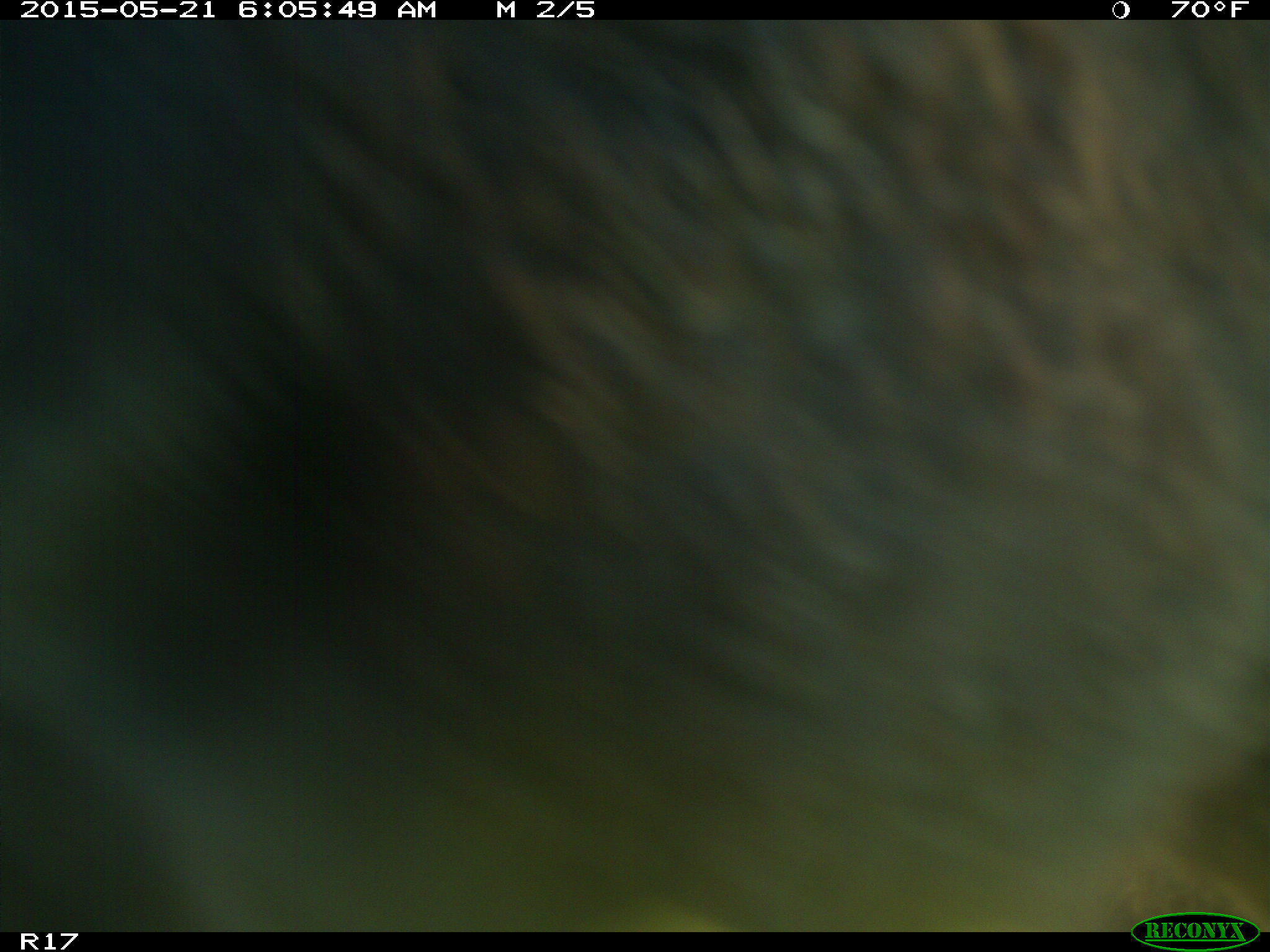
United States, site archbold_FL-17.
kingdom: Animalia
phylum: Chordata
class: Mammalia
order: Artiodactyla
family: Bovidae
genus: Bos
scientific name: Bos taurus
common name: domestic cow